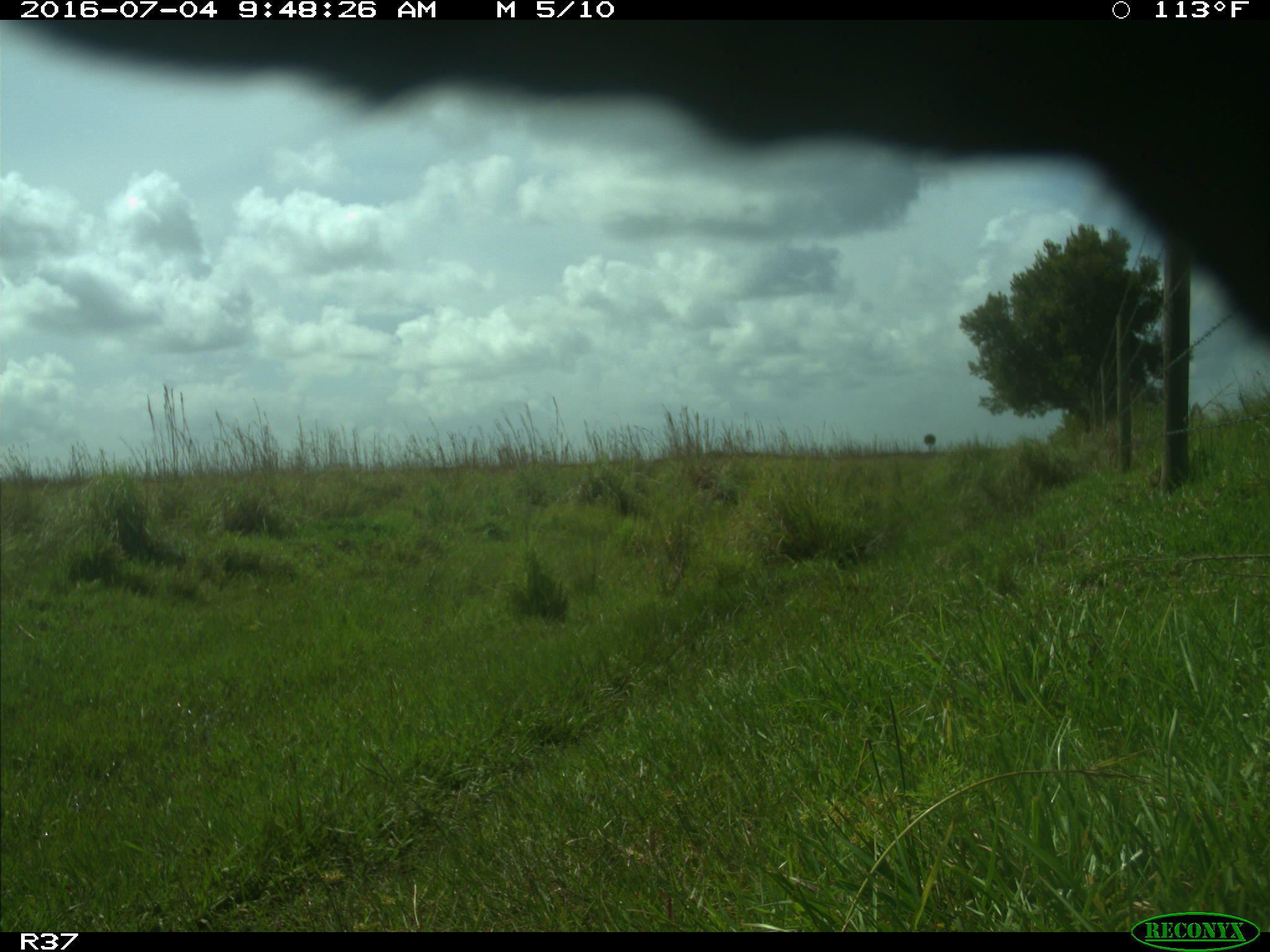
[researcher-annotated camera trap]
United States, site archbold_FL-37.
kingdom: Animalia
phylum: Chordata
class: Mammalia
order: Artiodactyla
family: Bovidae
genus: Bos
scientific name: Bos taurus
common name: domestic cow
Bos taurus (domestic cow).